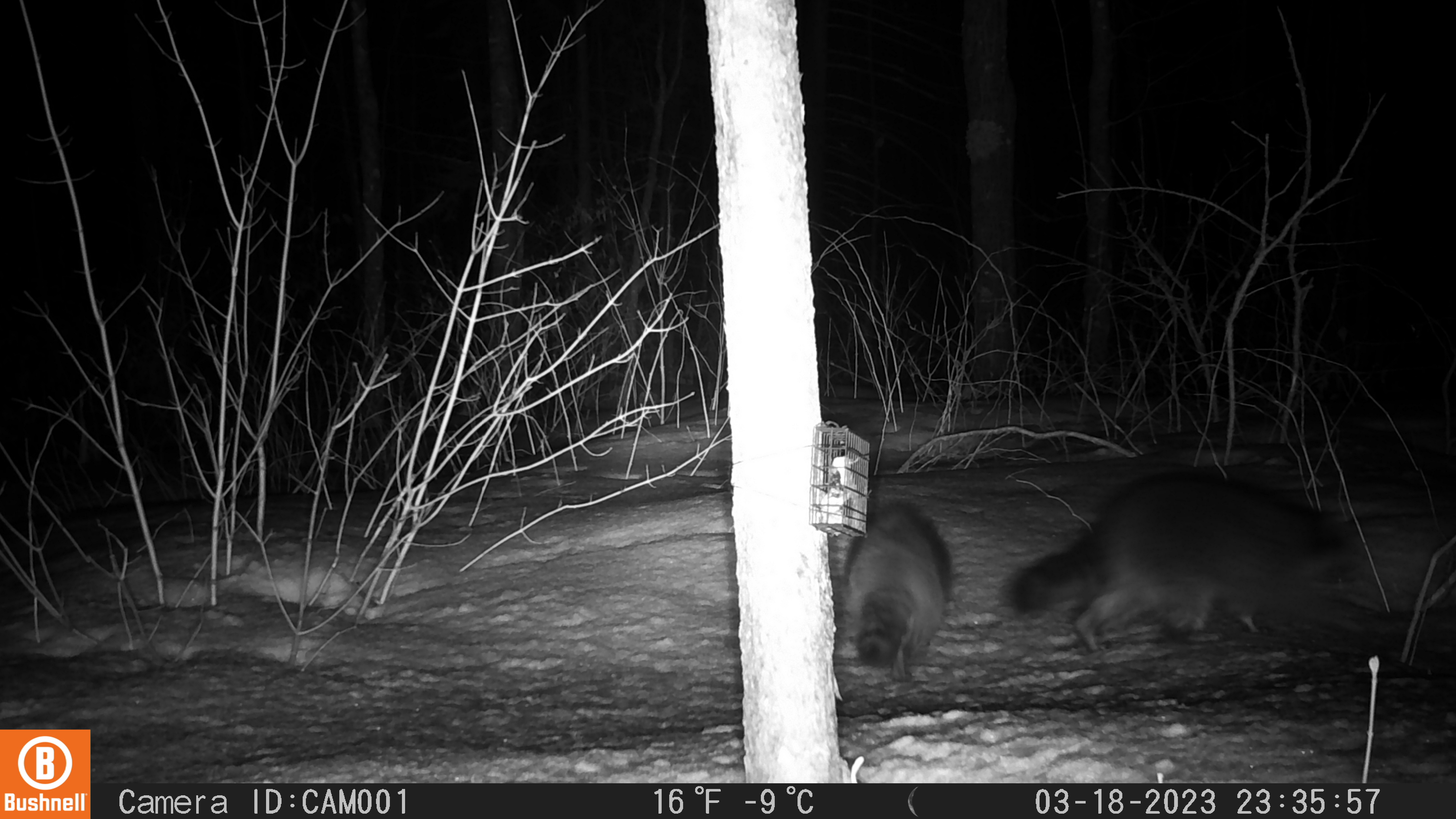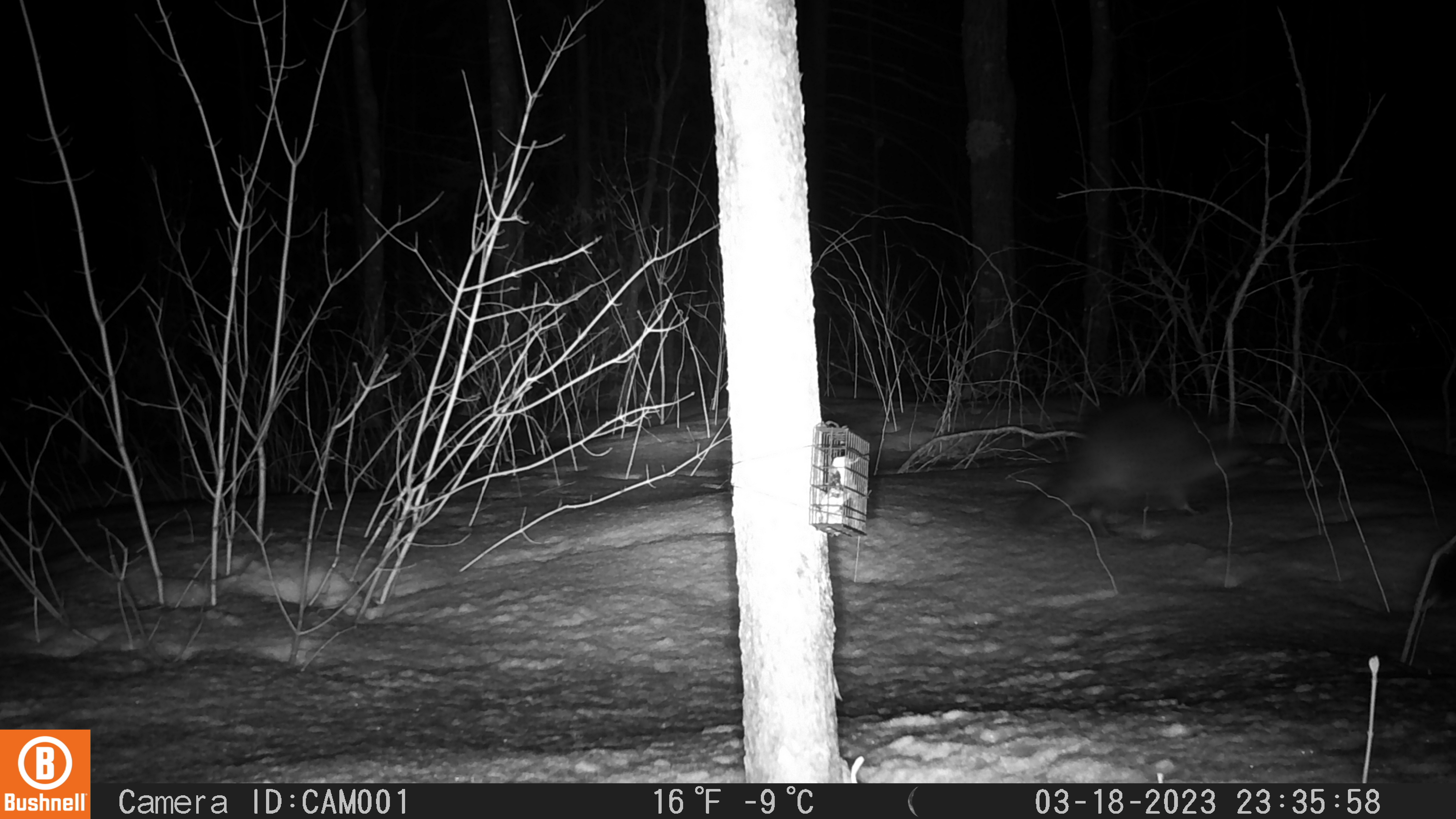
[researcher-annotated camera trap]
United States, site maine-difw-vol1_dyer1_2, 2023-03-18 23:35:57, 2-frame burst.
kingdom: Animalia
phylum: Chordata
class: Mammalia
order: Carnivora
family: Procyonidae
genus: Procyon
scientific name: Procyon lotor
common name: raccoon